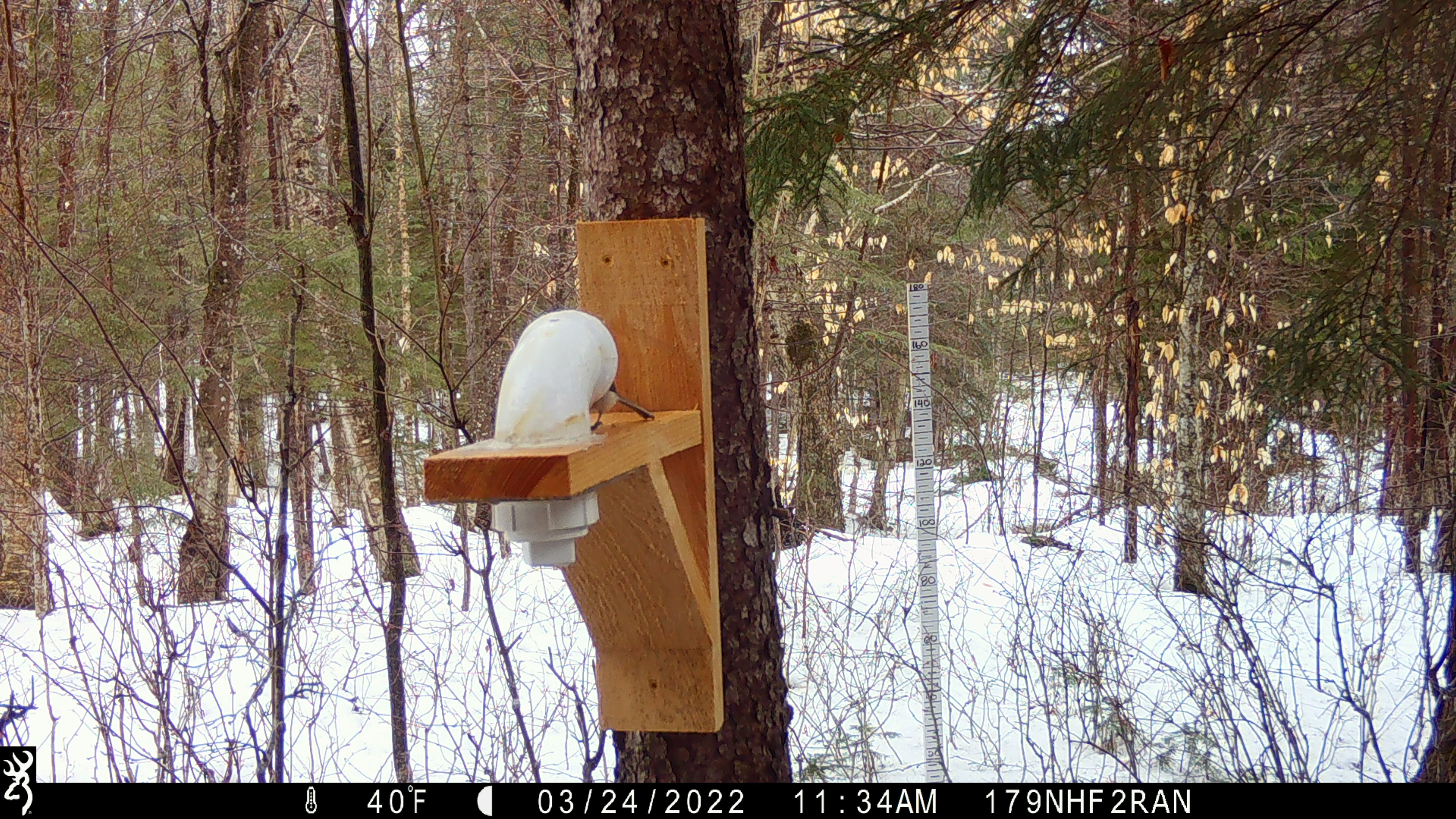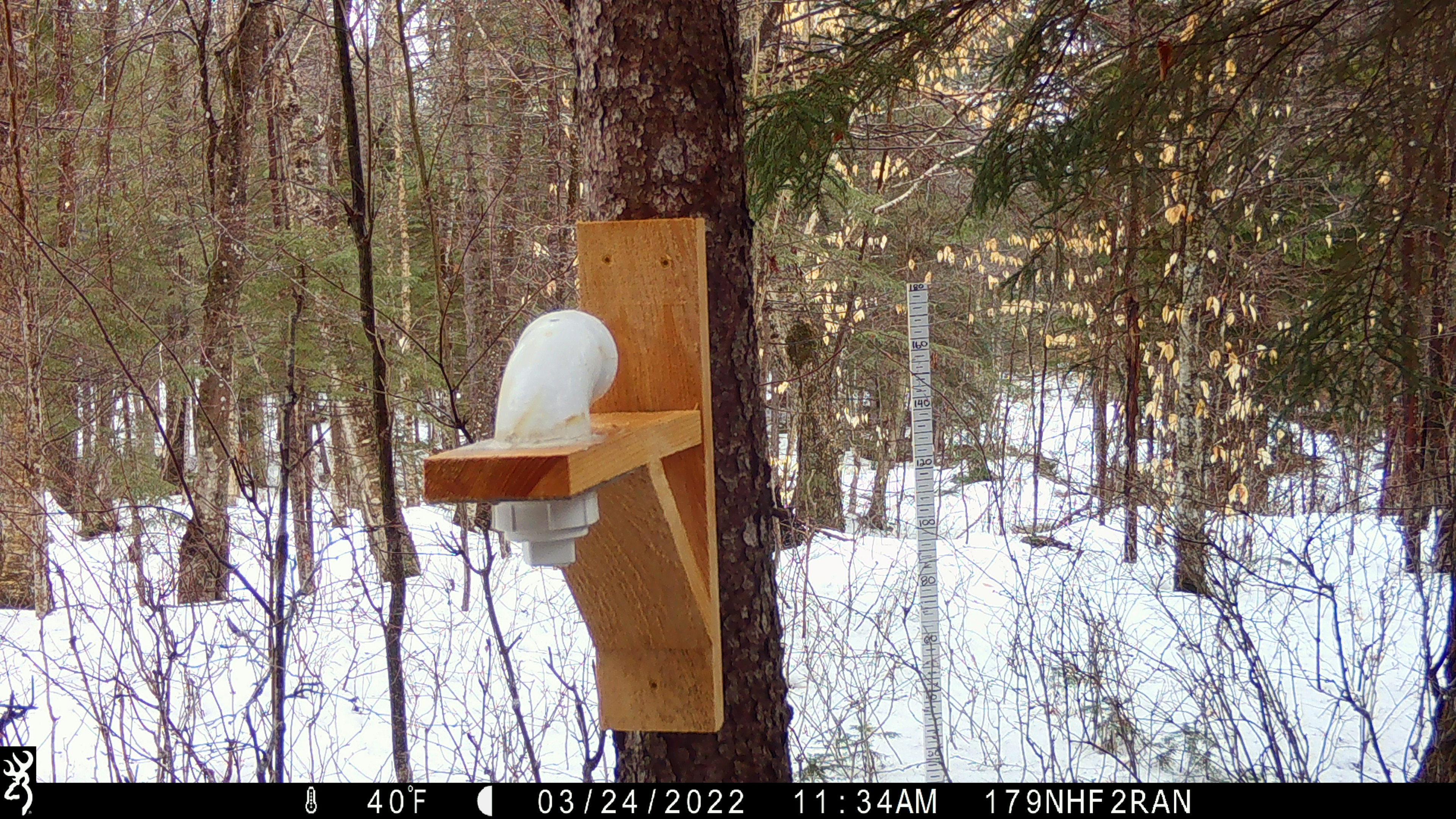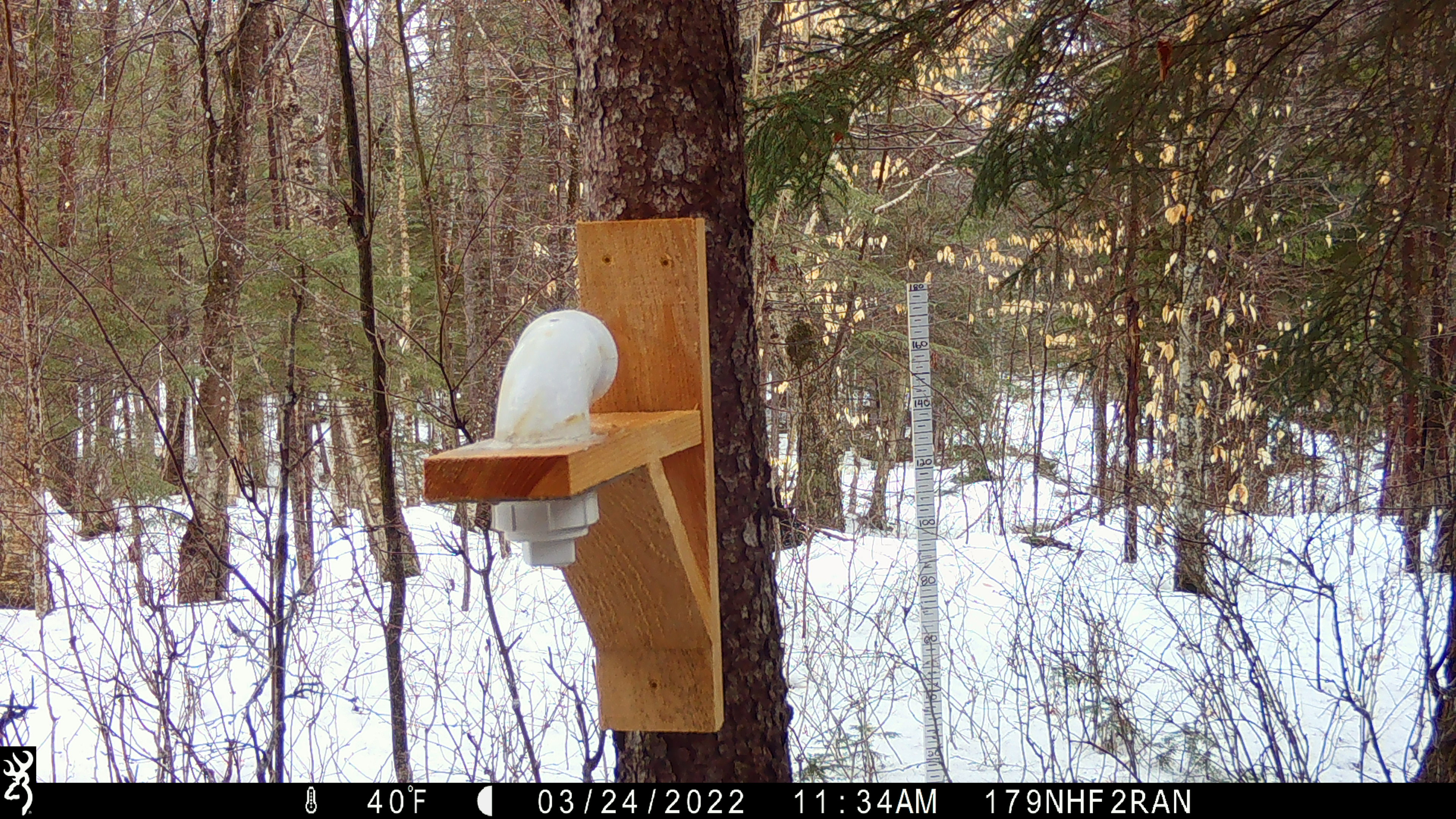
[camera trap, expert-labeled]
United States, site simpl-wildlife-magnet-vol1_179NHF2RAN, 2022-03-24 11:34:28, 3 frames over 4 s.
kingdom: Animalia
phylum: Chordata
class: Aves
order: Passeriformes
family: Paridae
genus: Poecile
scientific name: Poecile atricapillus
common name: black-capped chickadee